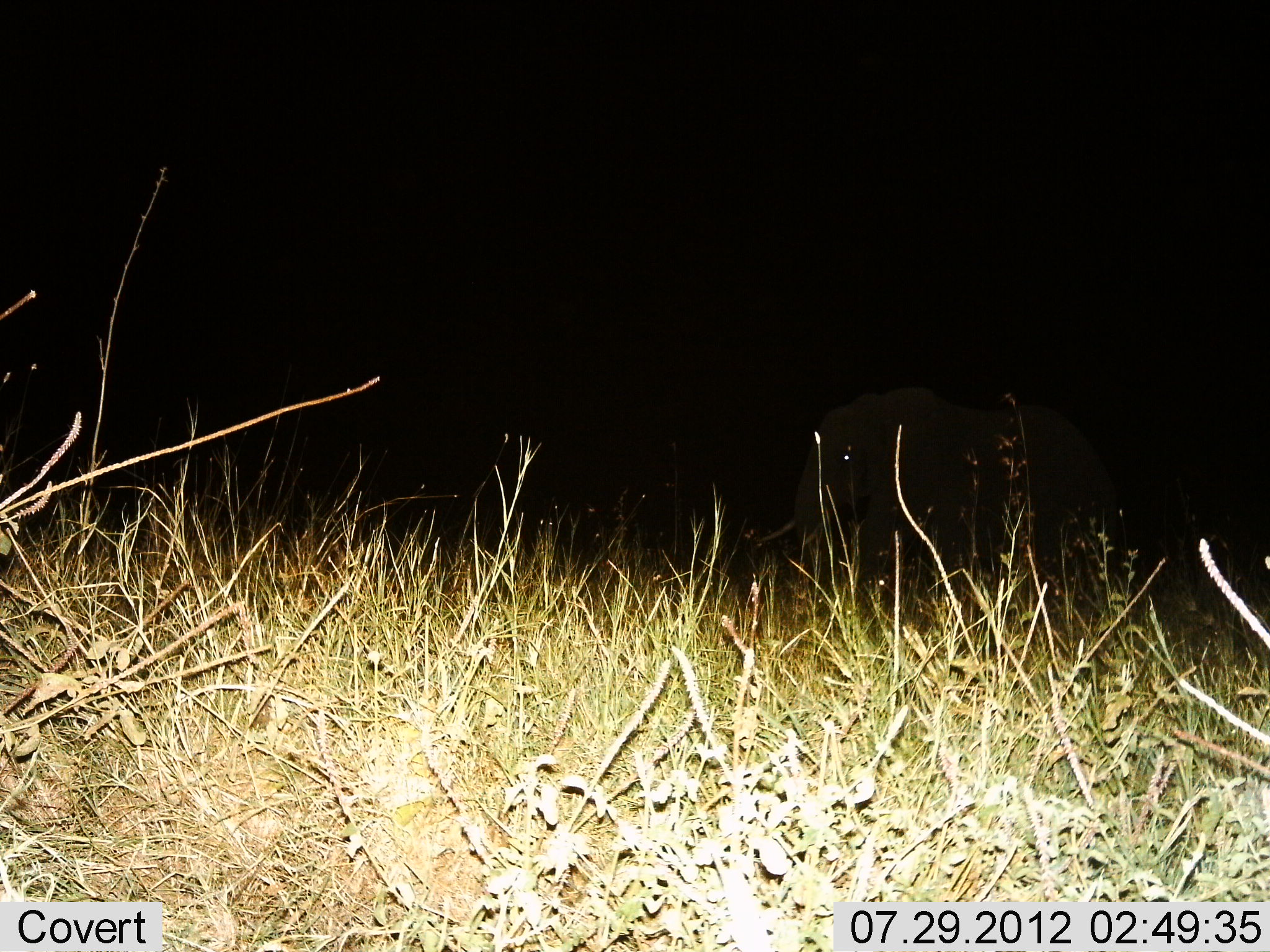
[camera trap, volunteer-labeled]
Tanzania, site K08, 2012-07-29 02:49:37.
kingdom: Animalia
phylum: Chordata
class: Mammalia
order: Proboscidea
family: Elephantidae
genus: Loxodonta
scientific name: Loxodonta africana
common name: african bush elephant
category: elephant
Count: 1.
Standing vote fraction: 70%.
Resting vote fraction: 0%.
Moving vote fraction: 30%.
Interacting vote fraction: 0%.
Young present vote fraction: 0%.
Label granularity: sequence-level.